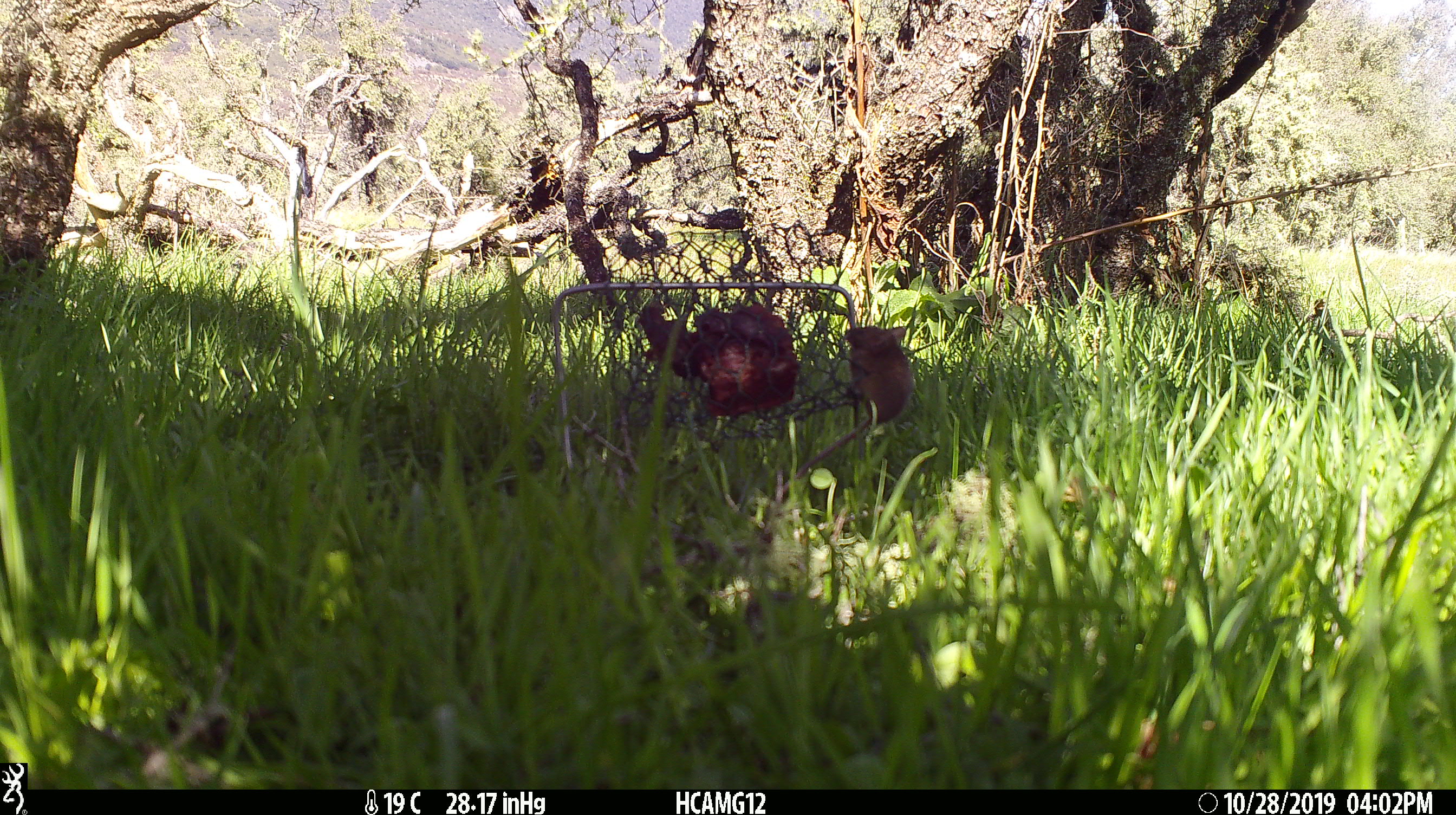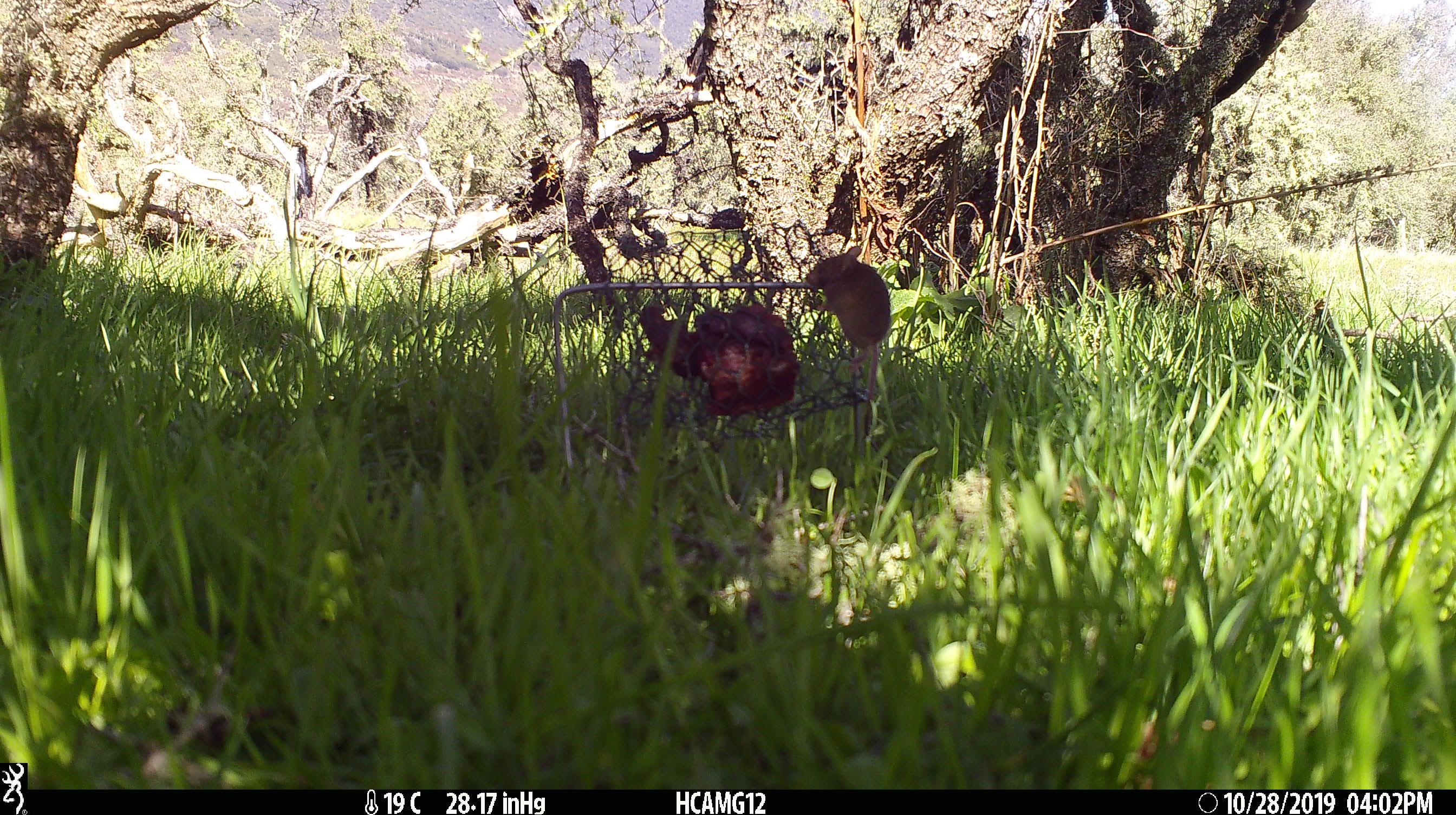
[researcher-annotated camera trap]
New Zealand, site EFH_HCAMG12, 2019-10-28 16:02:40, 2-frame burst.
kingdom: Animalia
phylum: Chordata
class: Mammalia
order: Rodentia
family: Muridae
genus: Mus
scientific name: Mus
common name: mouse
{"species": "mouse (Mus)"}